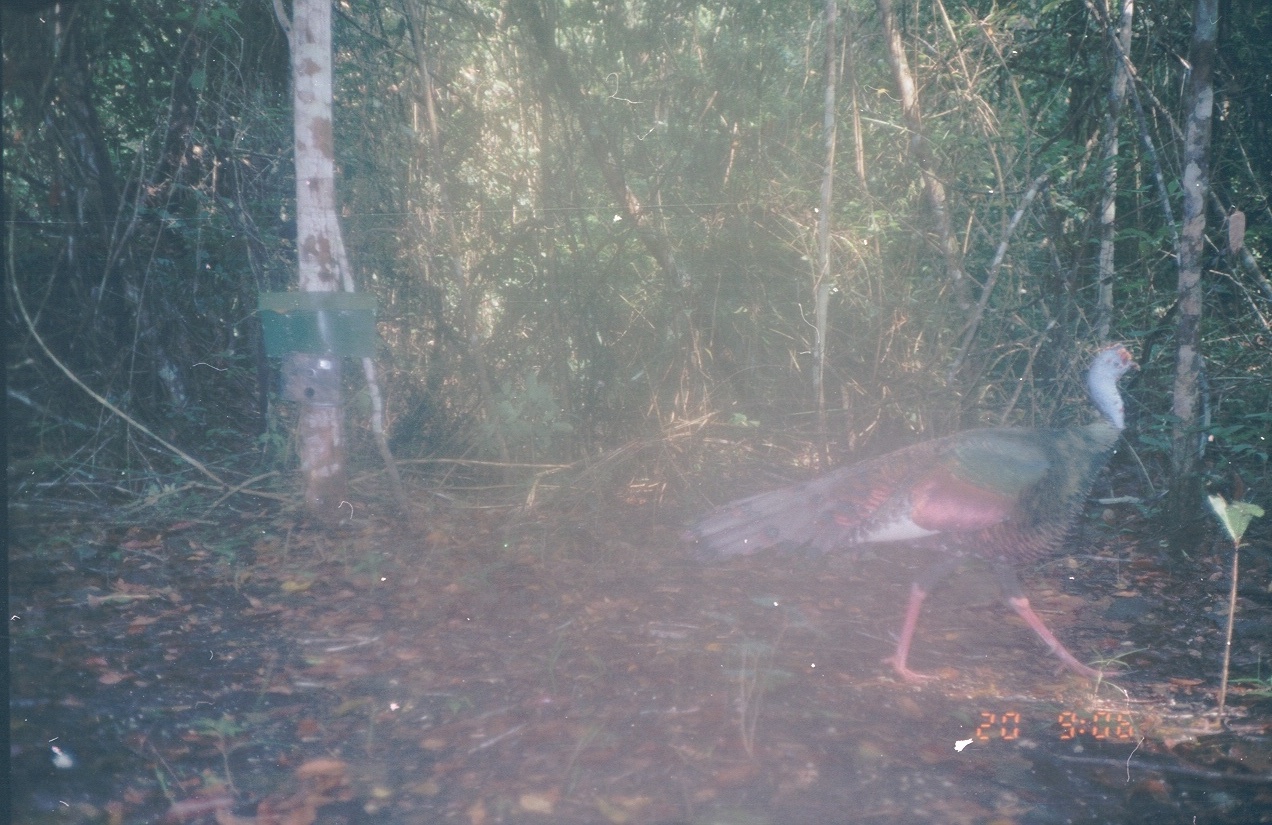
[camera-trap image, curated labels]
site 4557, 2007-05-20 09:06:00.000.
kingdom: Animalia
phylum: Chordata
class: Aves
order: Galliformes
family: Phasianidae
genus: Meleagris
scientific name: Meleagris ocellata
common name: ocellated turkey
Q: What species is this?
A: Meleagris ocellata (ocellated turkey).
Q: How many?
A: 1.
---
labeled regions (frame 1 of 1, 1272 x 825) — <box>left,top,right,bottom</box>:
meleagris ocellata: <box>666,339,1153,685</box>